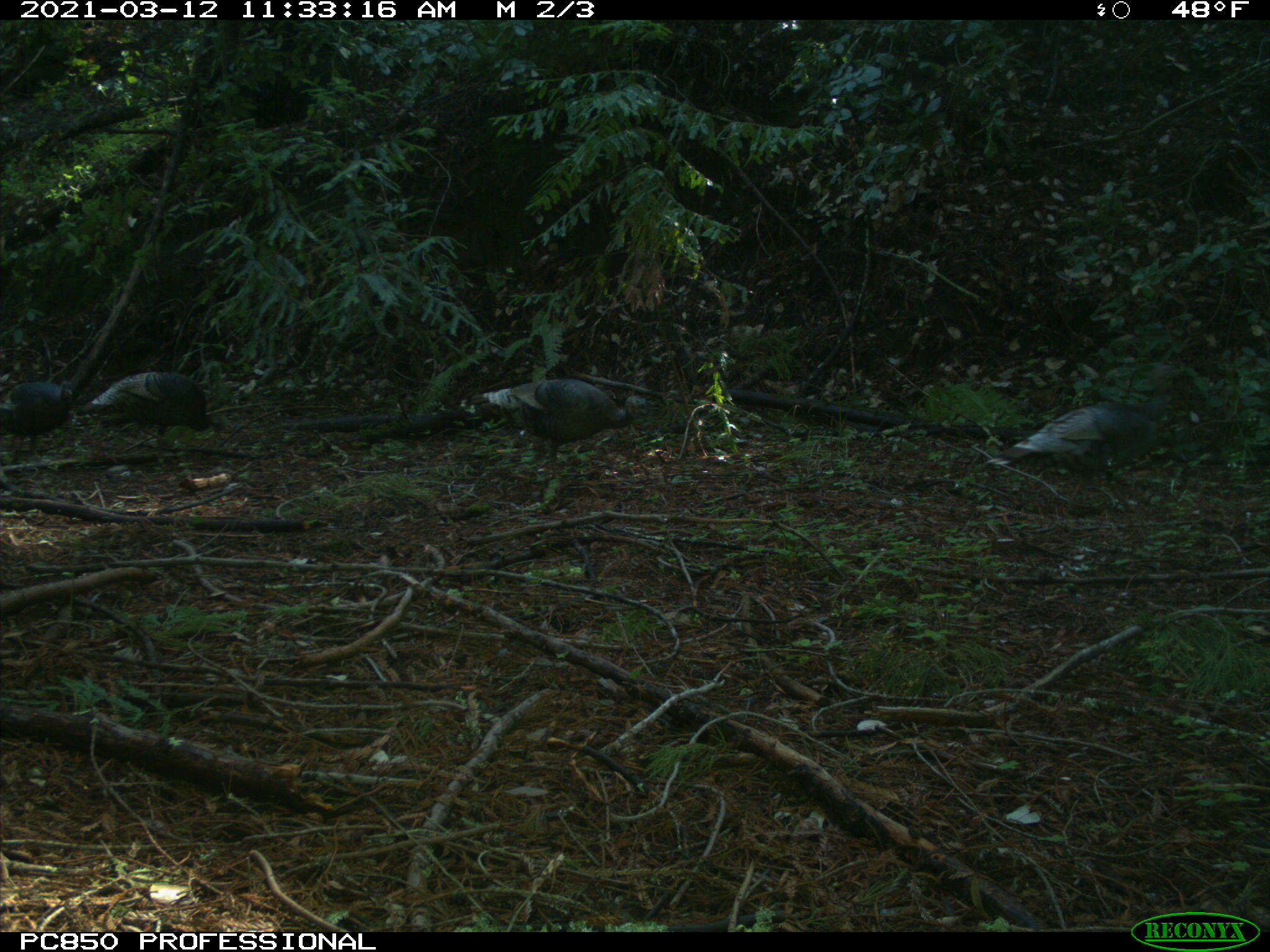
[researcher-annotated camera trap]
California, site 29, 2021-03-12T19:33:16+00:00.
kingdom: Animalia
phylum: Chordata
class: Aves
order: Galliformes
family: Phasianidae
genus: Meleagris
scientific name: Meleagris gallopavo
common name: turkey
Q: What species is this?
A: Turkey (Meleagris gallopavo).